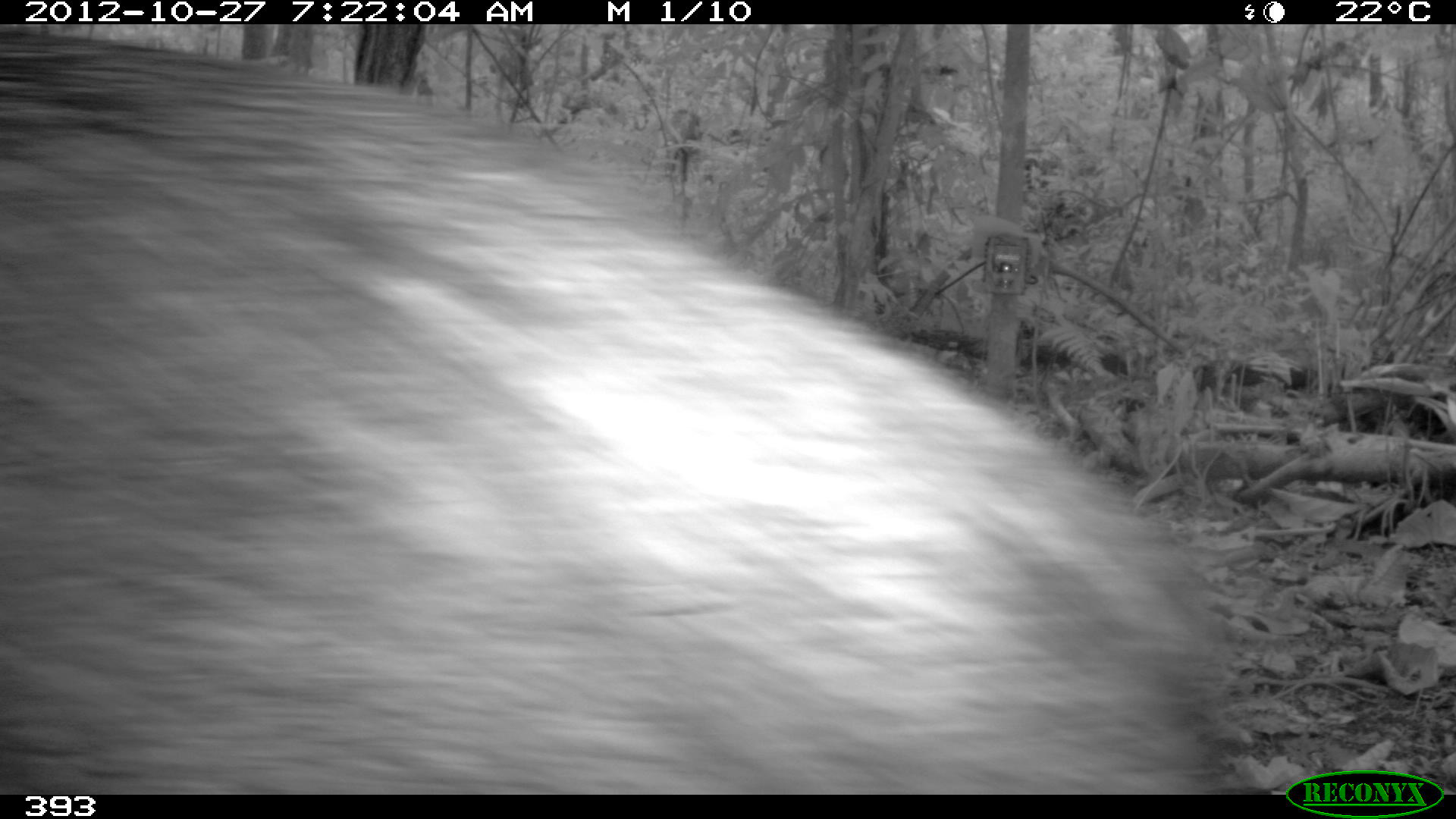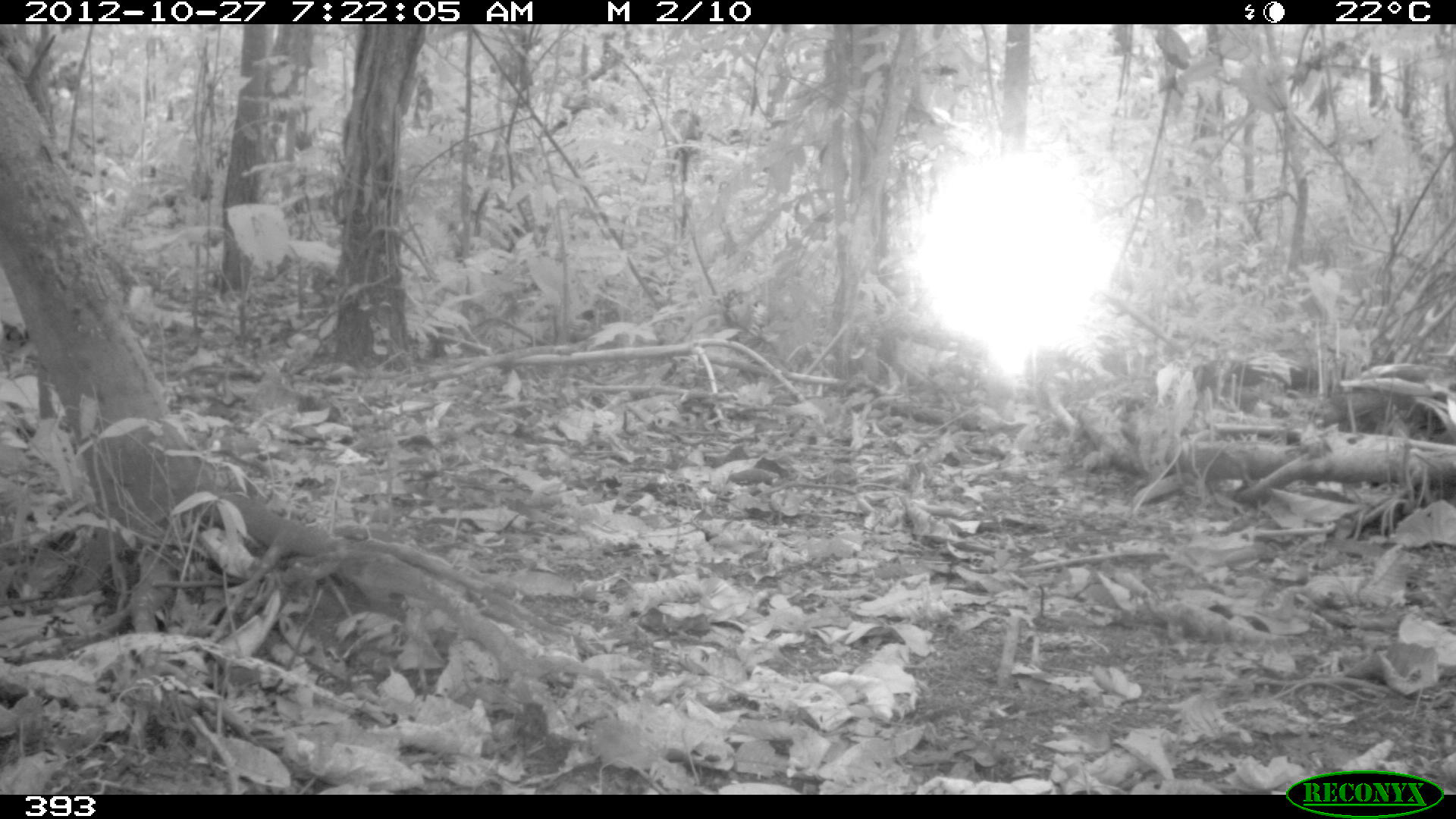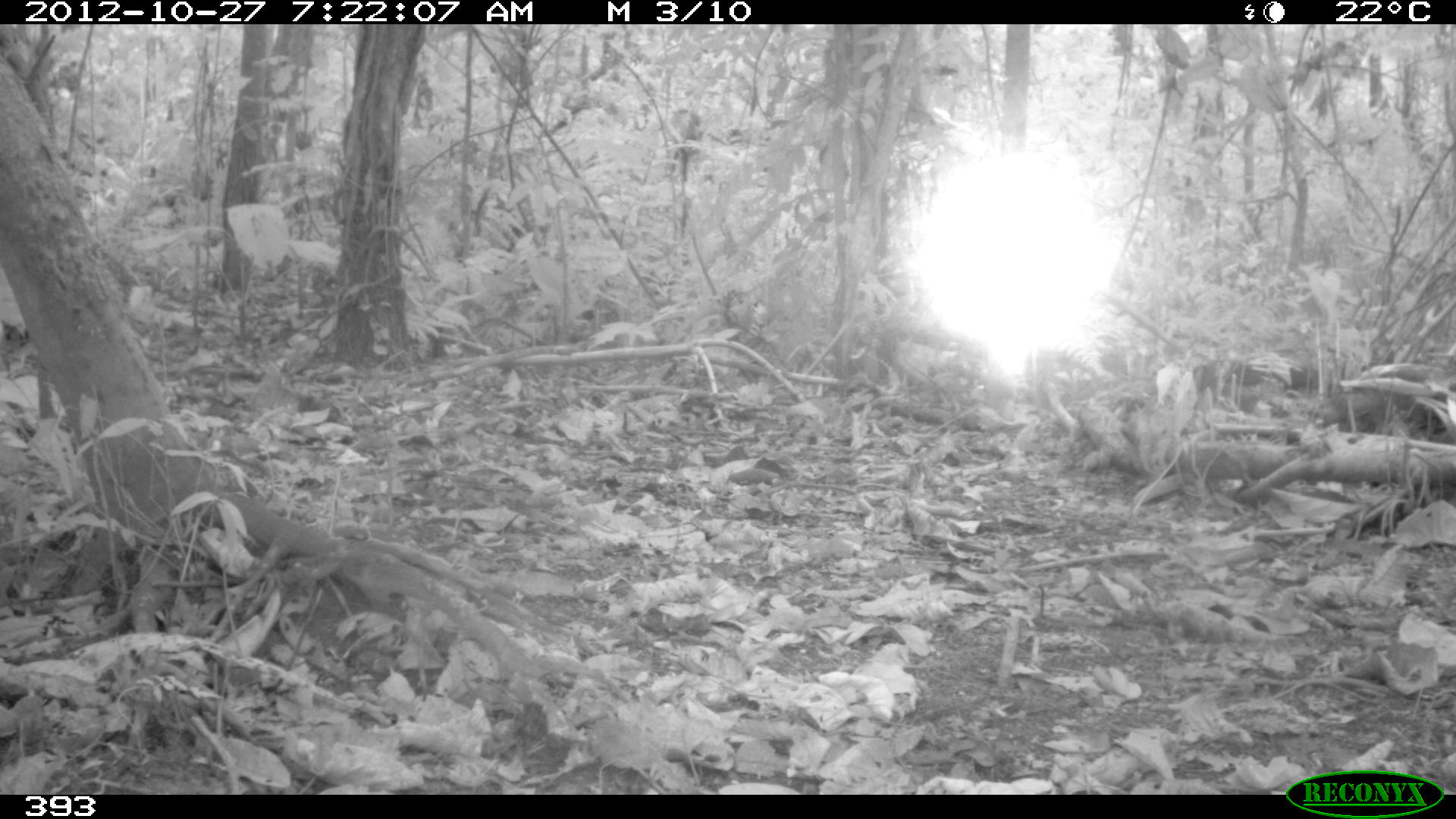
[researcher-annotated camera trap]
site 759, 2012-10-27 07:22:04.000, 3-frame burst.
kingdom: Animalia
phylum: Chordata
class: Mammalia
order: Artiodactyla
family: Tayassuidae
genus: Tayassu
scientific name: Tayassu pecari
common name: white-lipped peccary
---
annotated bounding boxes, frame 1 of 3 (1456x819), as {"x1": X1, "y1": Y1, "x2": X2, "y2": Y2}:
tayassu pecari: {"x1": 0, "y1": 25, "x2": 1230, "y2": 796}